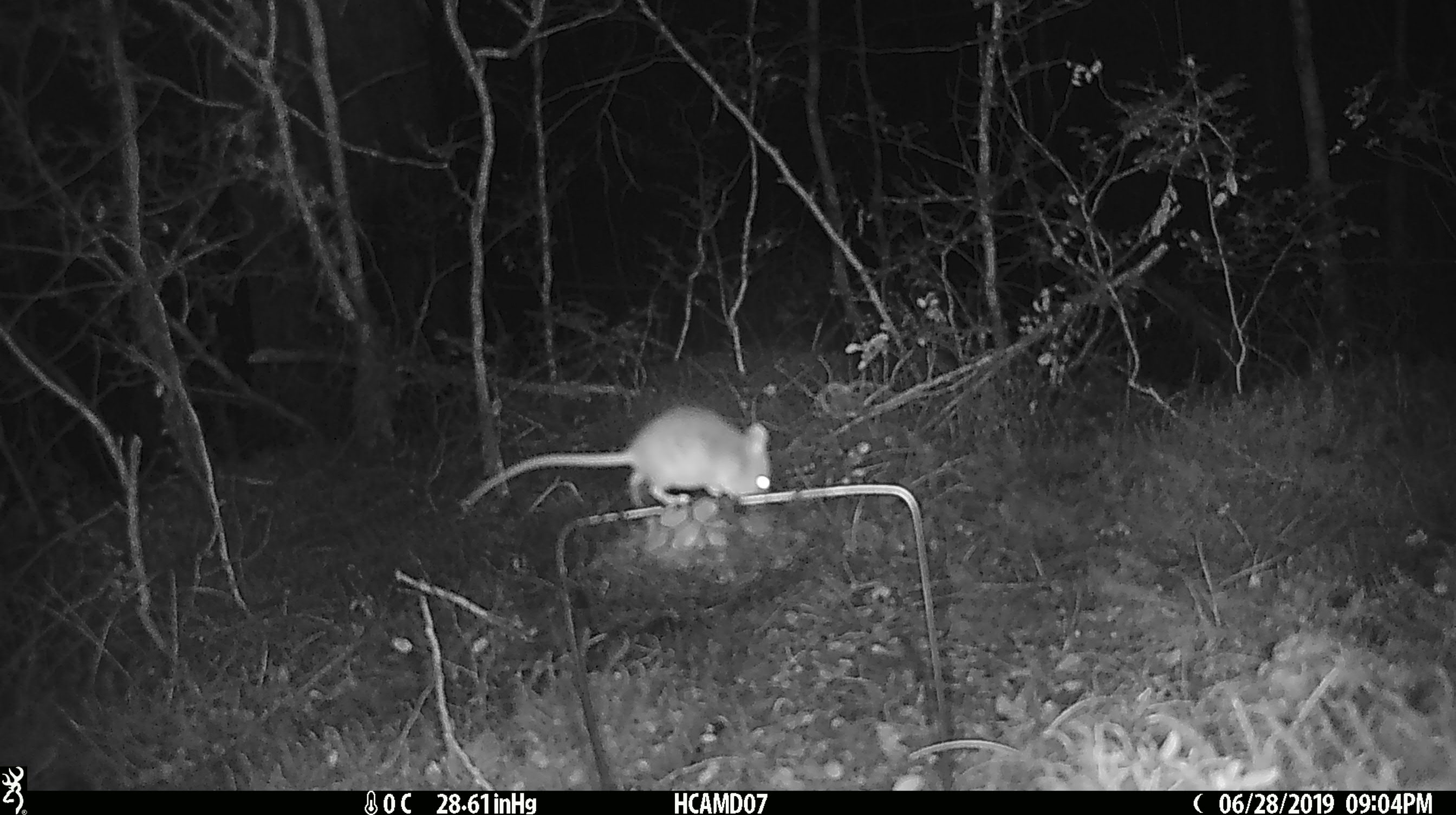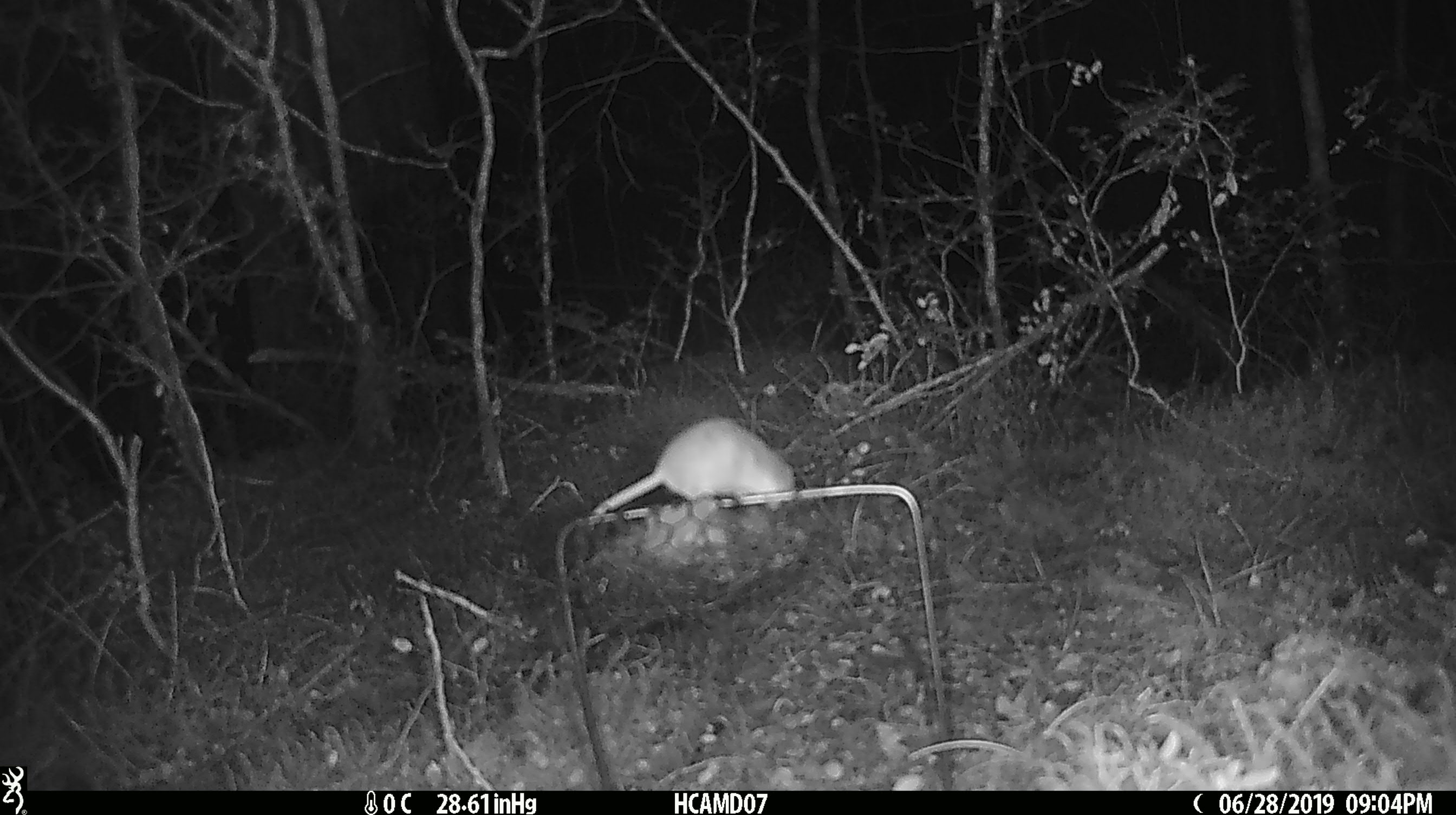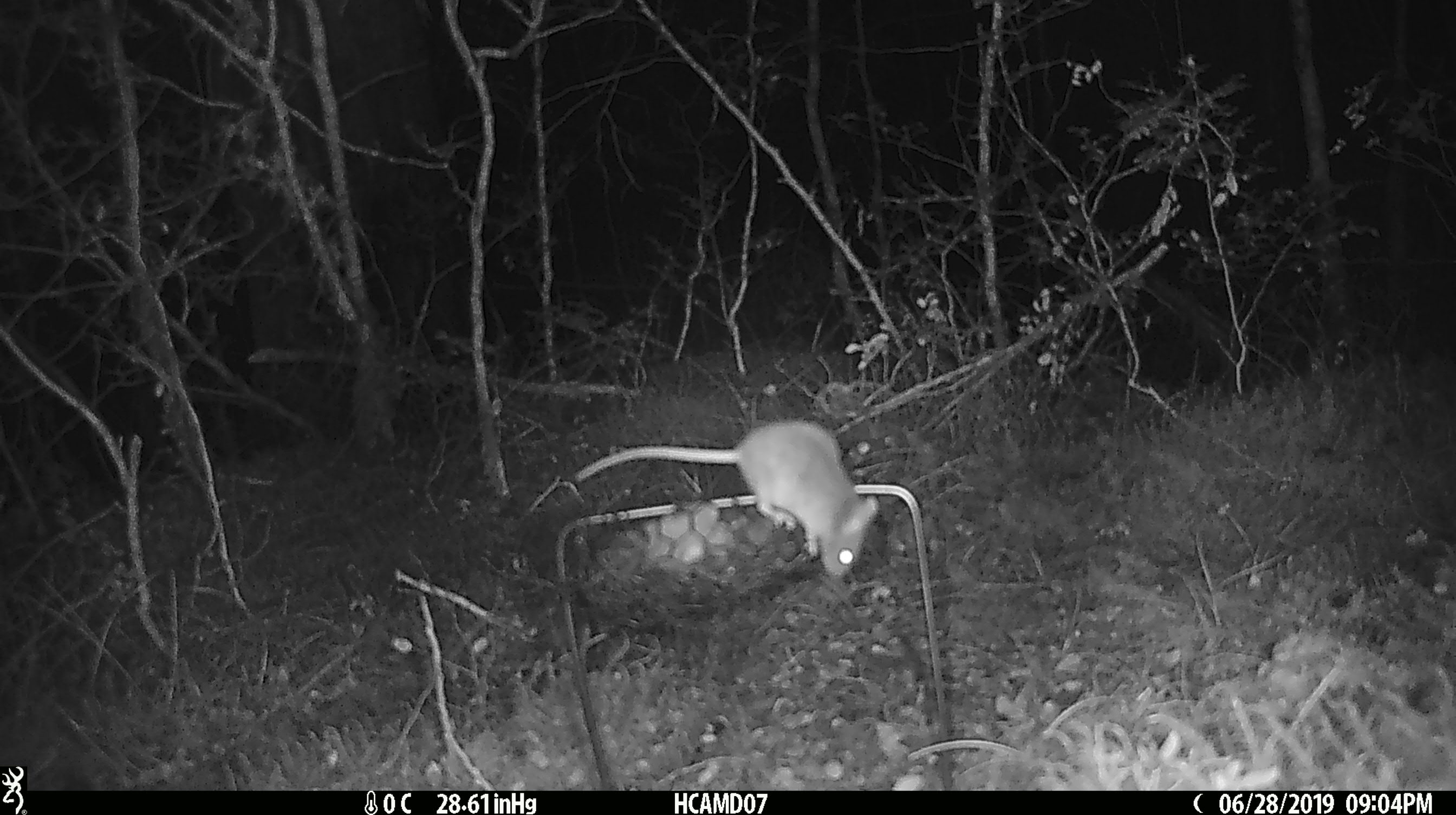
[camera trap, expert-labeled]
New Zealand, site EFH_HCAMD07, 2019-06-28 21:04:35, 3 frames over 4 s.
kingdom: Animalia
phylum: Chordata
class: Mammalia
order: Rodentia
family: Muridae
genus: Mus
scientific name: Mus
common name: mouse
Mouse (Mus).